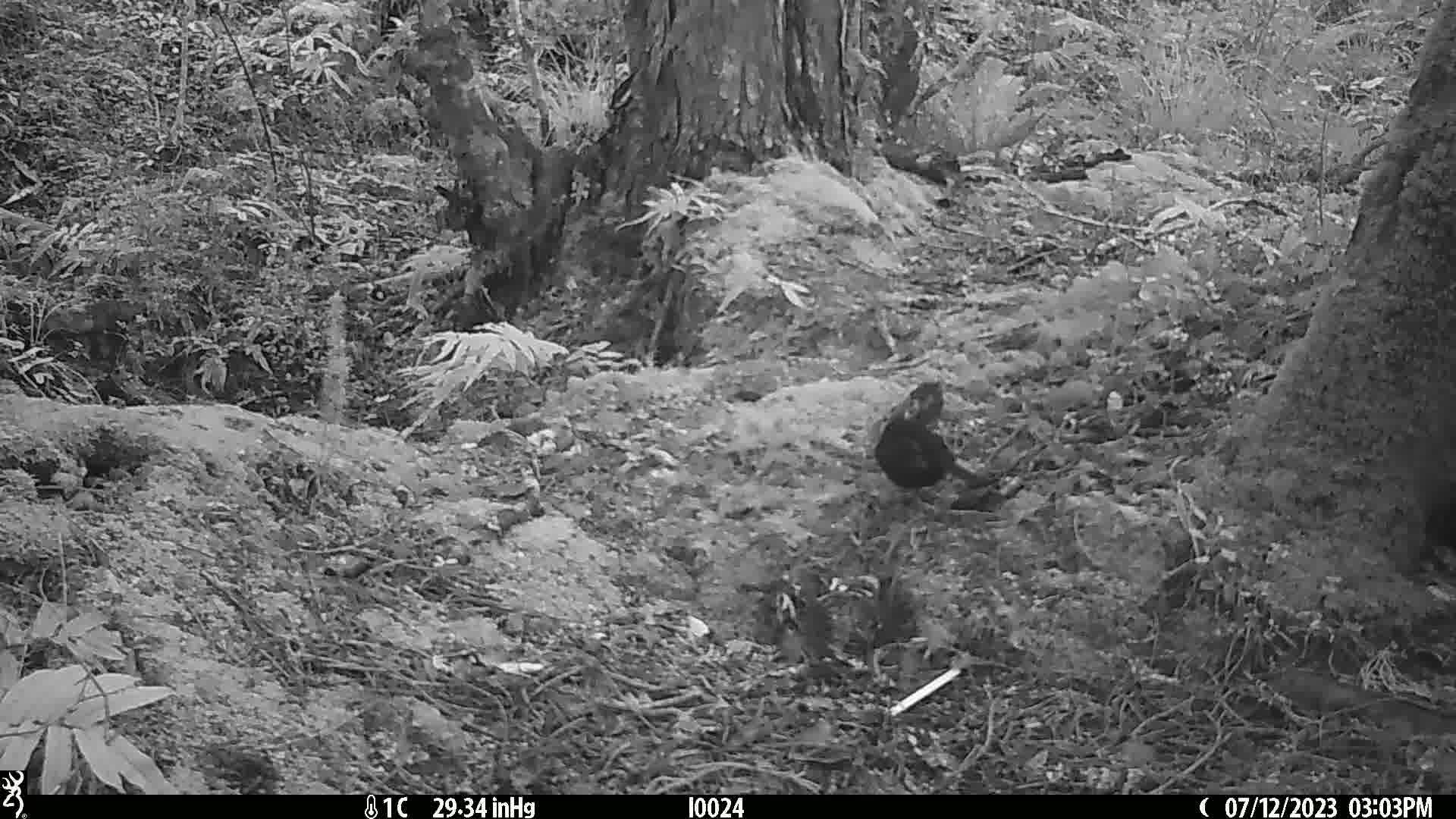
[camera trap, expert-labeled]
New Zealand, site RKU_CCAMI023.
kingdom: Animalia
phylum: Chordata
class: Aves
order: Passeriformes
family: Turdidae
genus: Turdus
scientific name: Turdus merula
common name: eurasian blackbird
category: blackbird